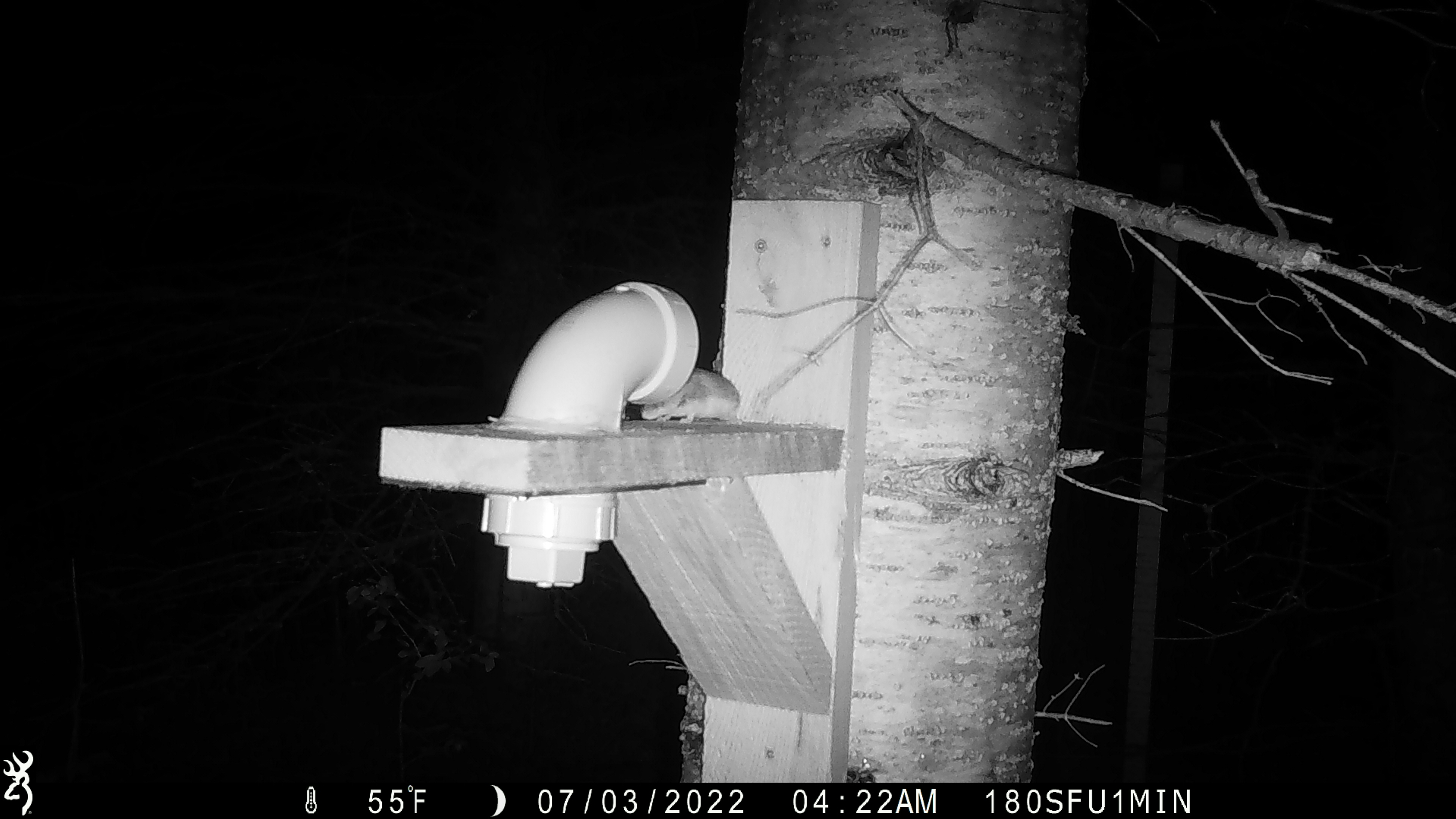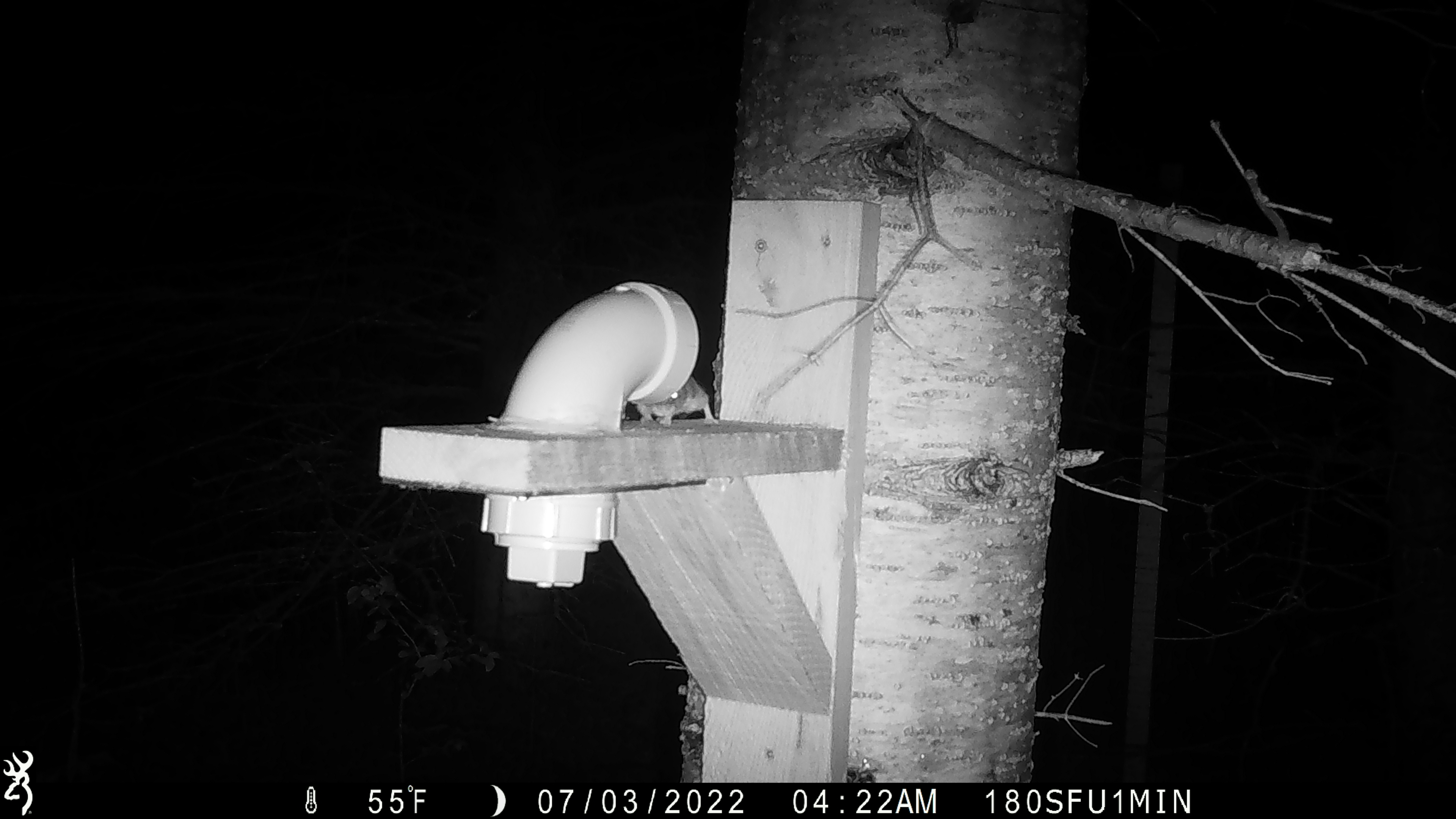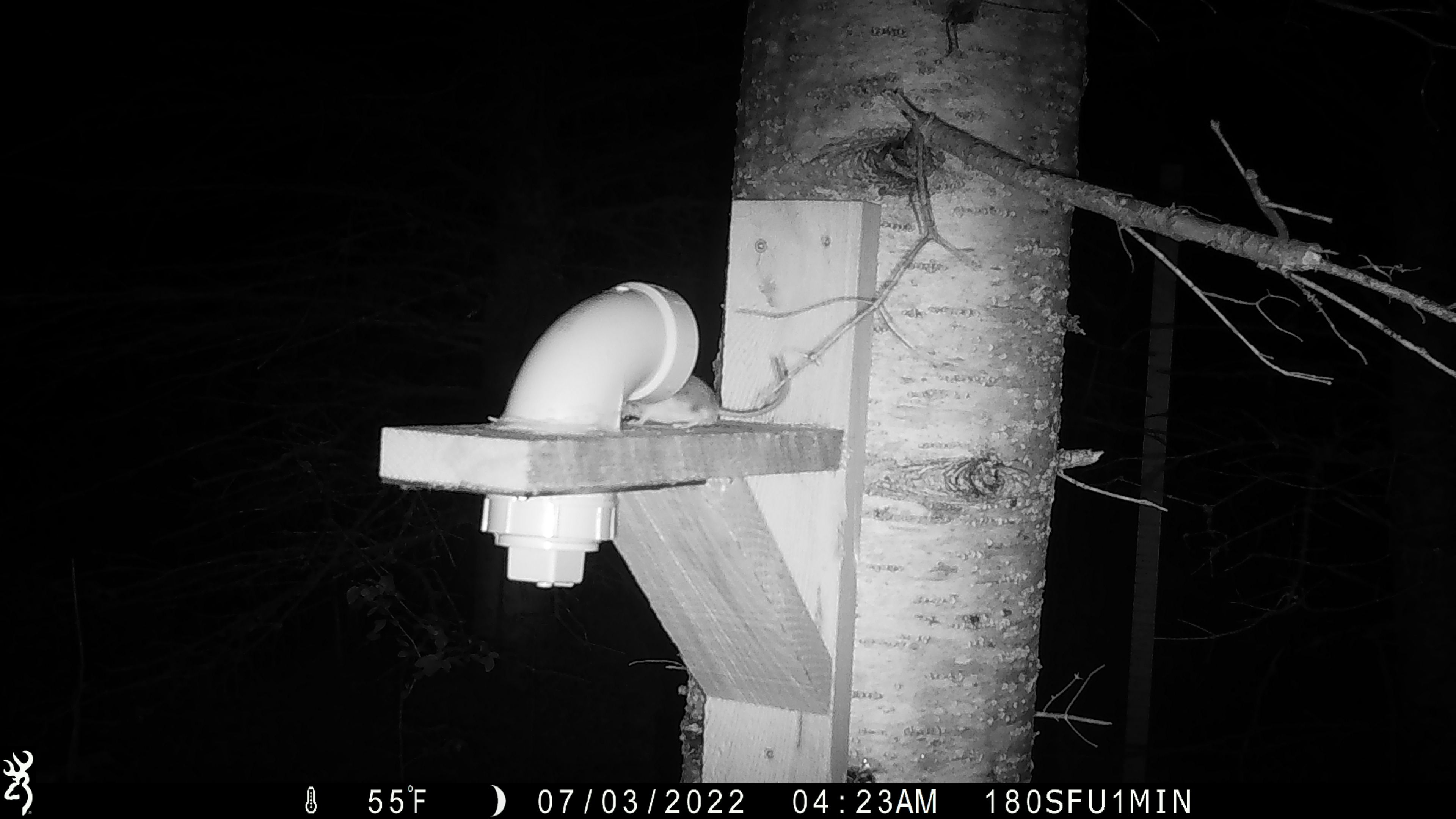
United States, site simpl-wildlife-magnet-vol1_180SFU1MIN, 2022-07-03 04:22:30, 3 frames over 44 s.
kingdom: Animalia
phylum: Chordata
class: Mammalia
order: Rodentia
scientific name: Rodentia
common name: mouse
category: mouse sp.